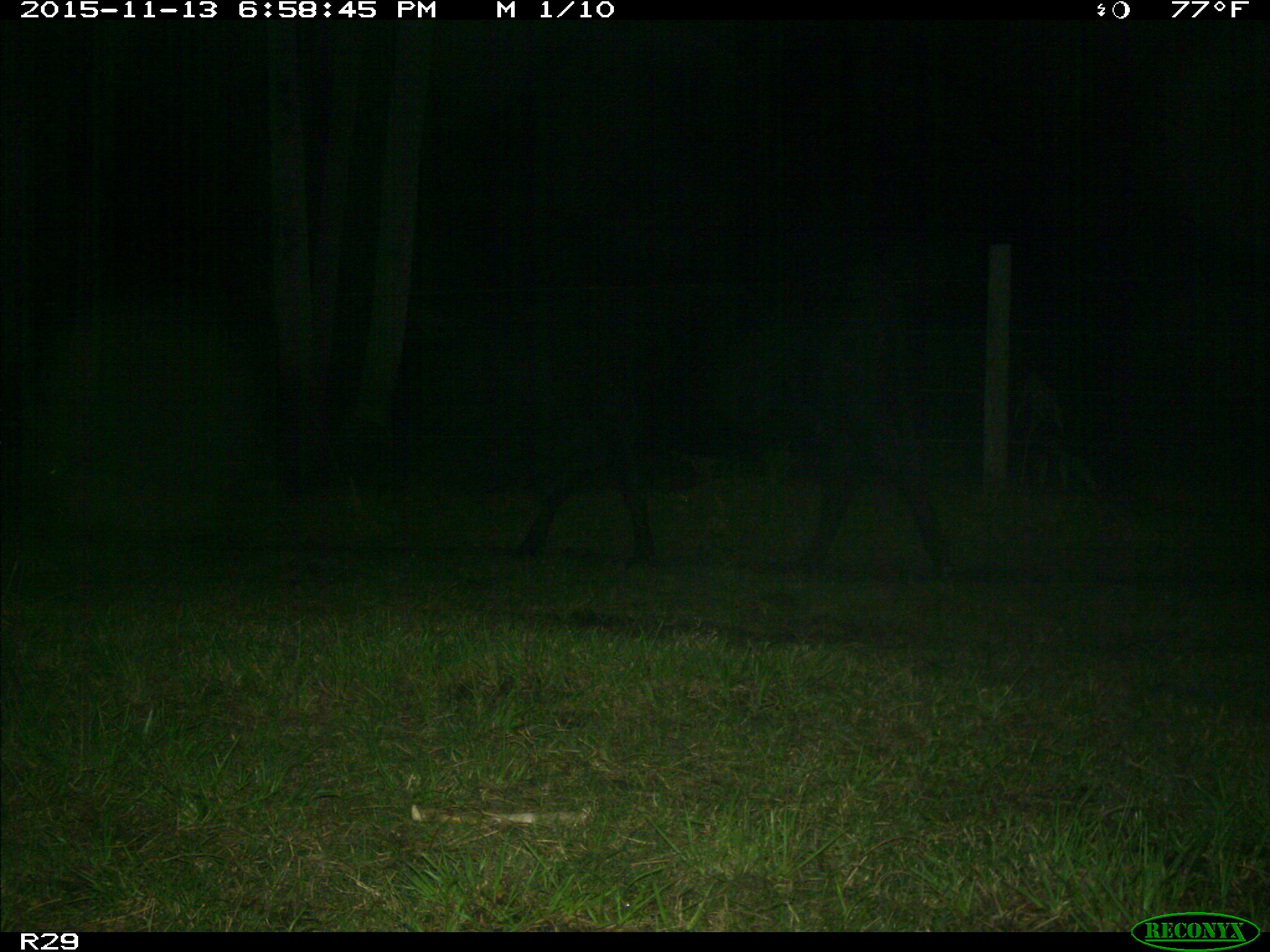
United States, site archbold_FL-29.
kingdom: Animalia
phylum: Chordata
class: Mammalia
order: Artiodactyla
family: Bovidae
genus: Bos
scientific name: Bos taurus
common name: domestic cow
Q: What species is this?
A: Bos taurus (domestic cow).